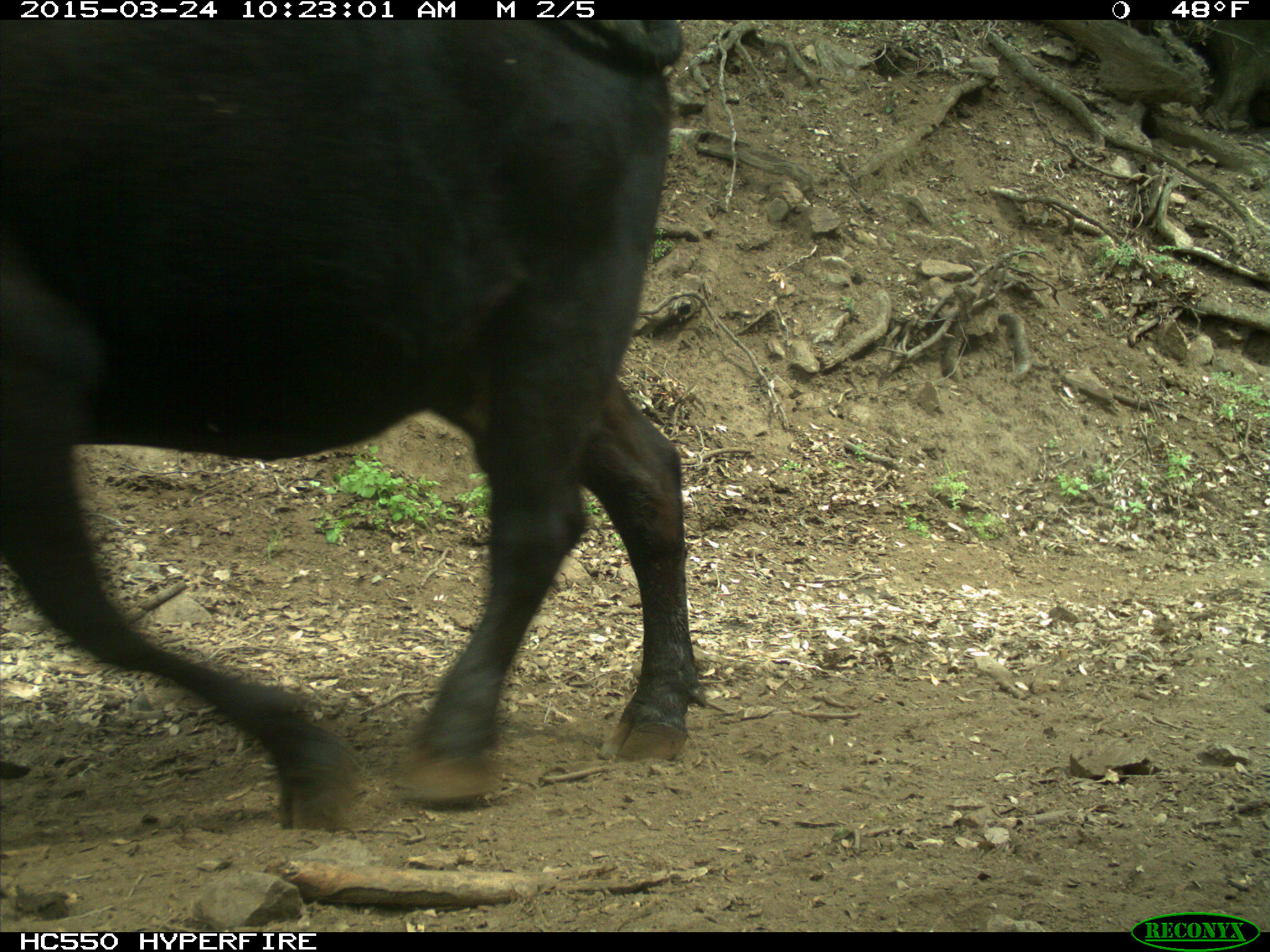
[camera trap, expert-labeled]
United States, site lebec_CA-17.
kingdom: Animalia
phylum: Chordata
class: Mammalia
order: Artiodactyla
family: Bovidae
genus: Bos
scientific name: Bos taurus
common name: domestic cow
Bos taurus (domestic cow).